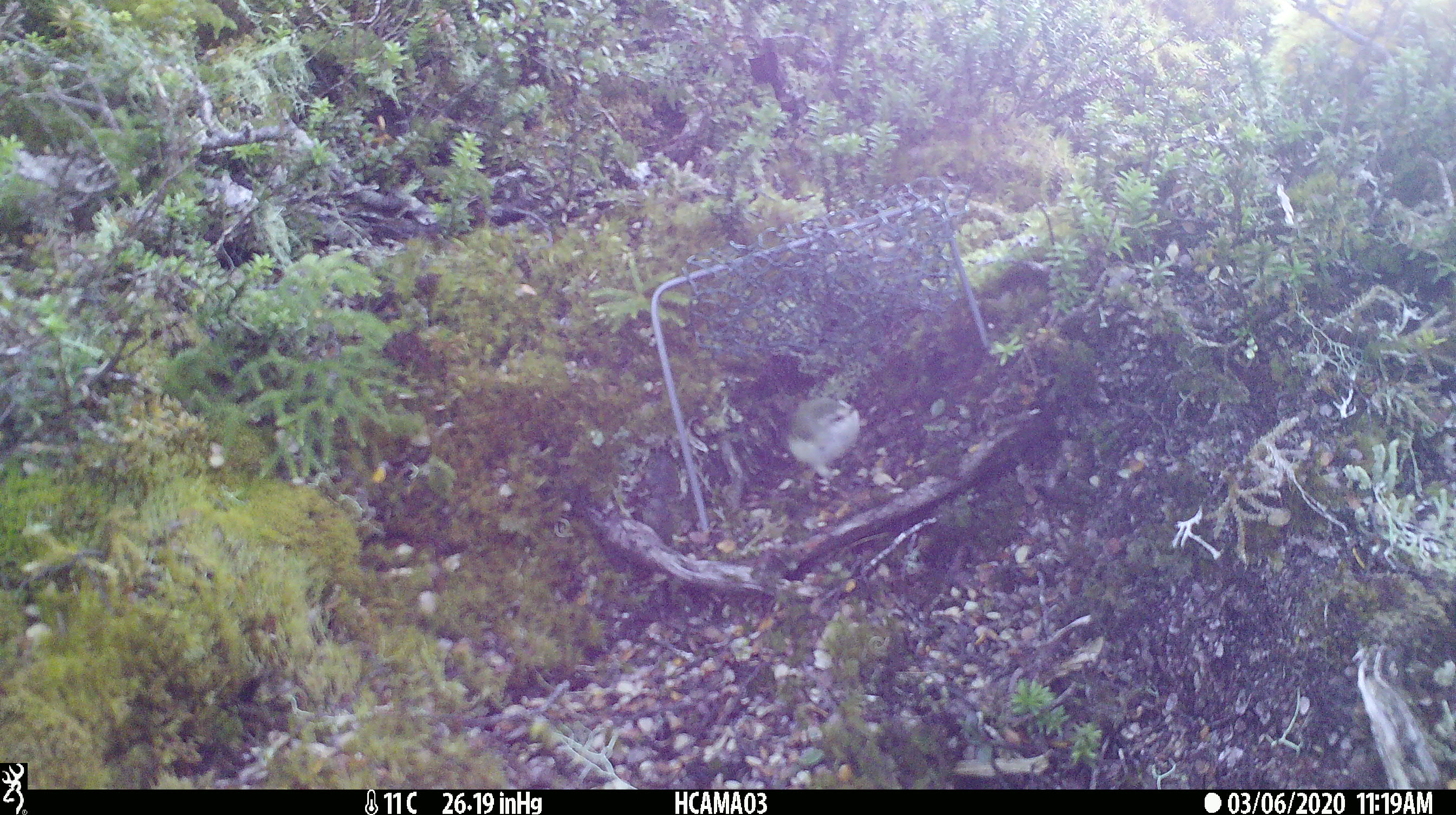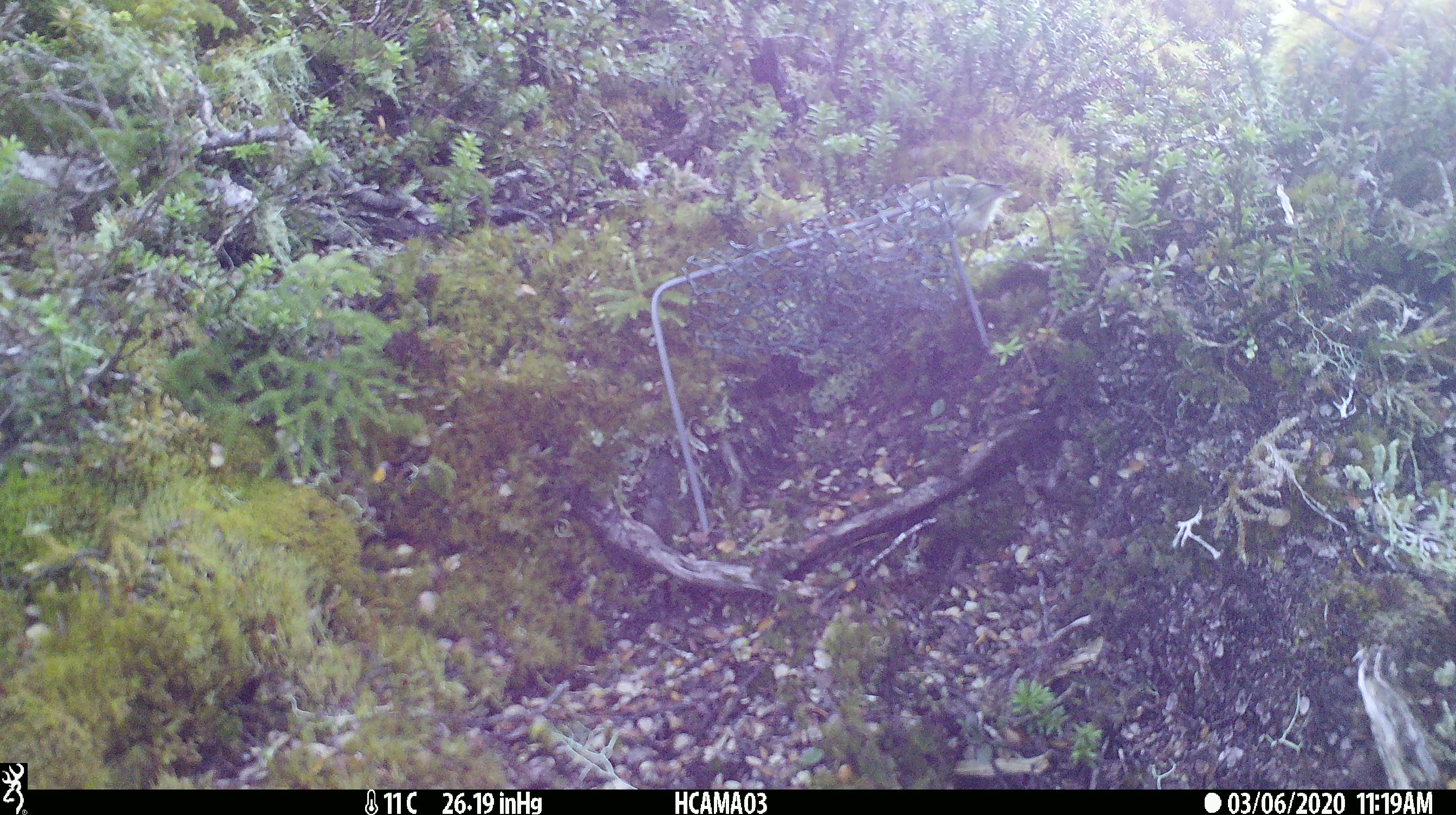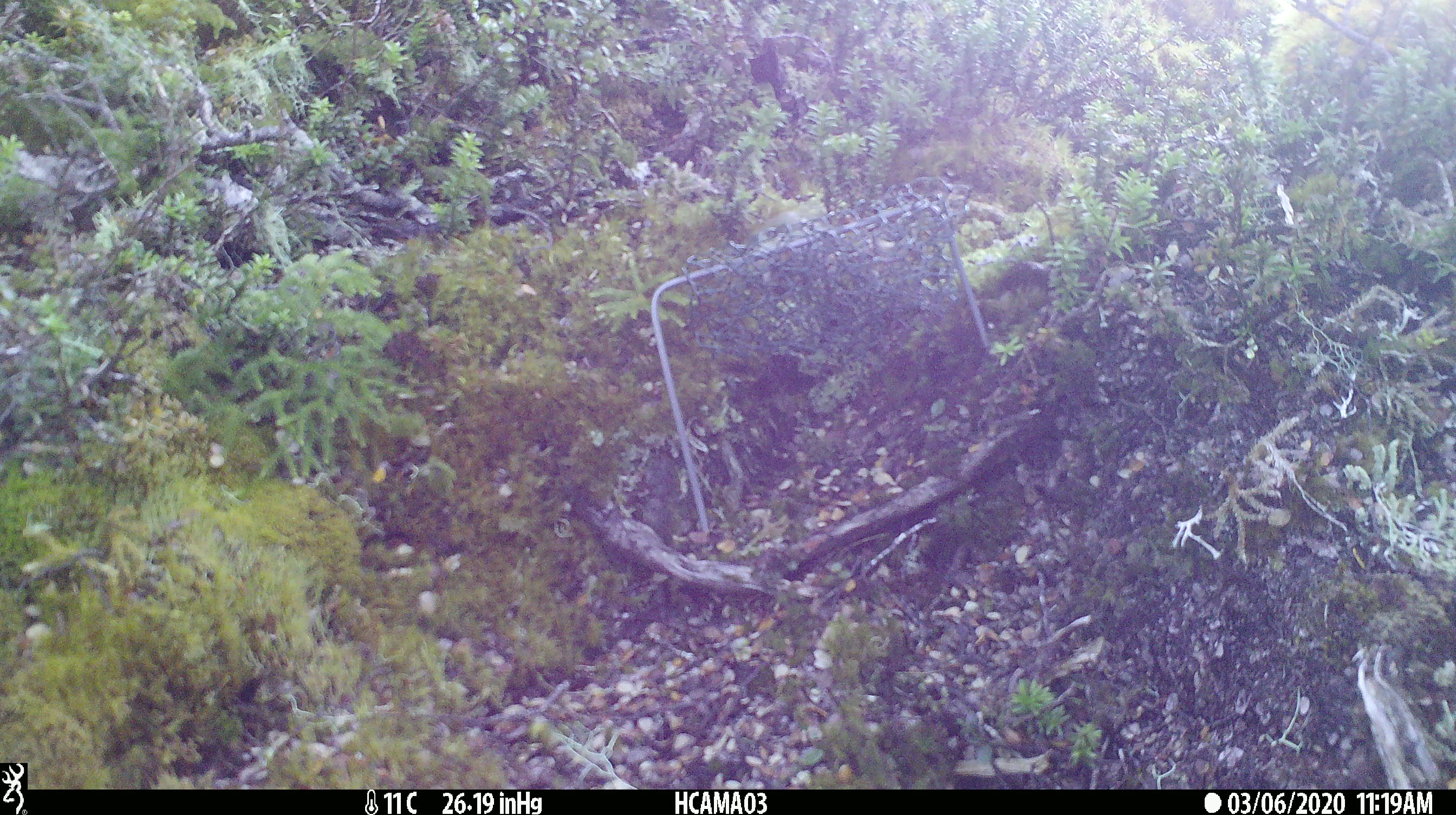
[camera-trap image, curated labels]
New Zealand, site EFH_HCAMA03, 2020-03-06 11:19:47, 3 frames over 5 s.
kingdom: Animalia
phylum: Chordata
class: Aves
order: Passeriformes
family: Acanthisittidae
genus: Acanthisitta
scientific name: Acanthisitta chloris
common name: rifleman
Rifleman (Acanthisitta chloris).